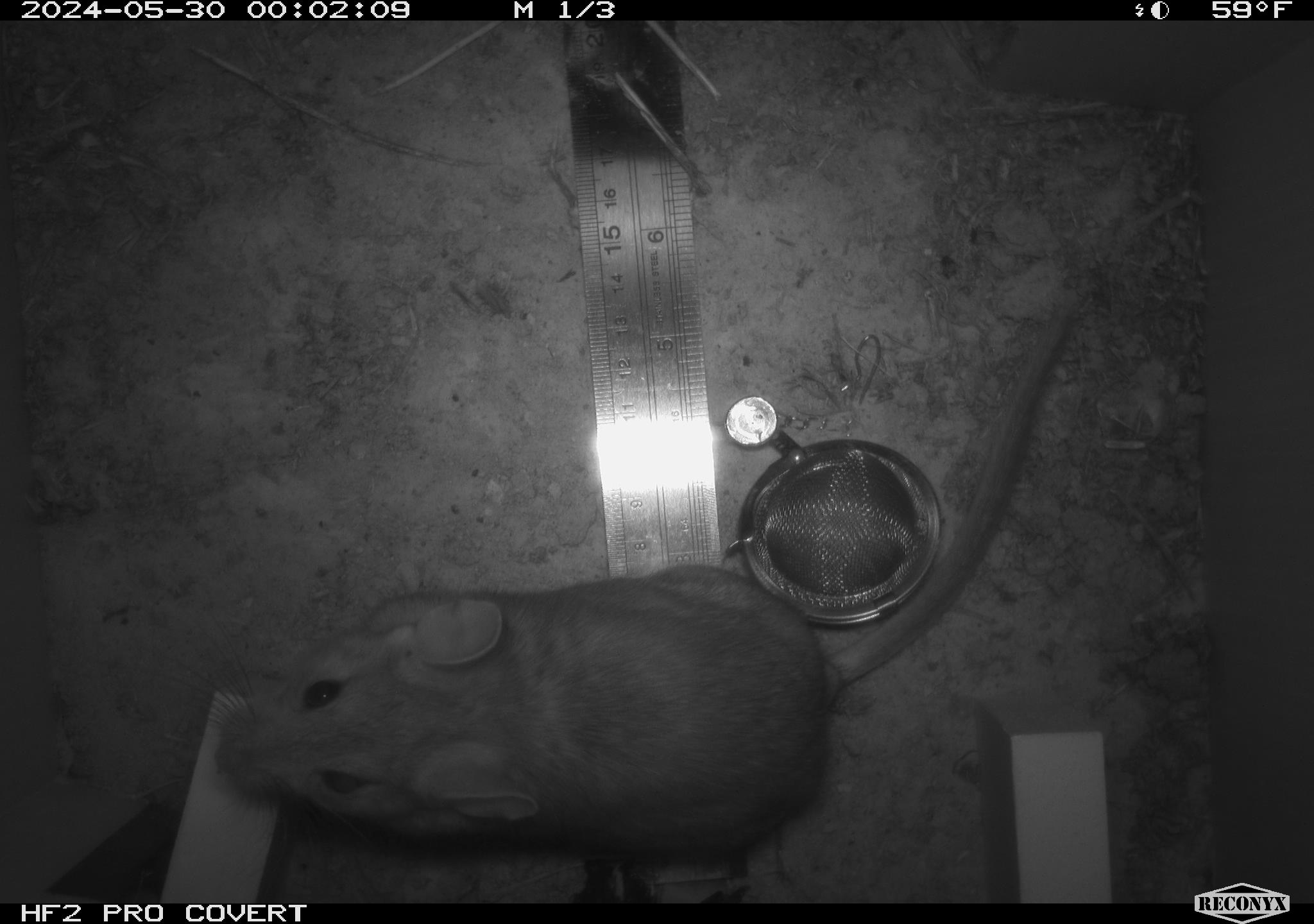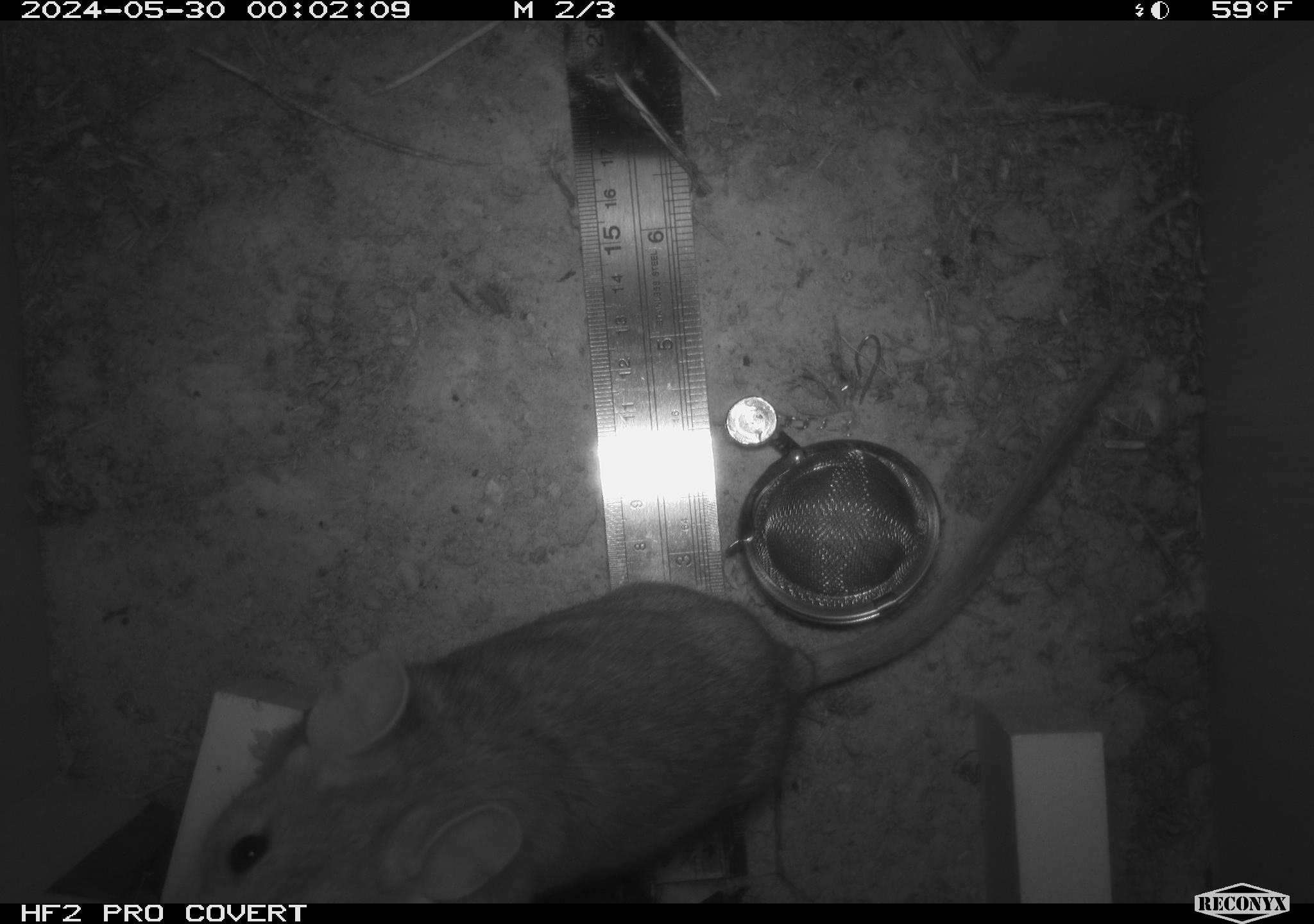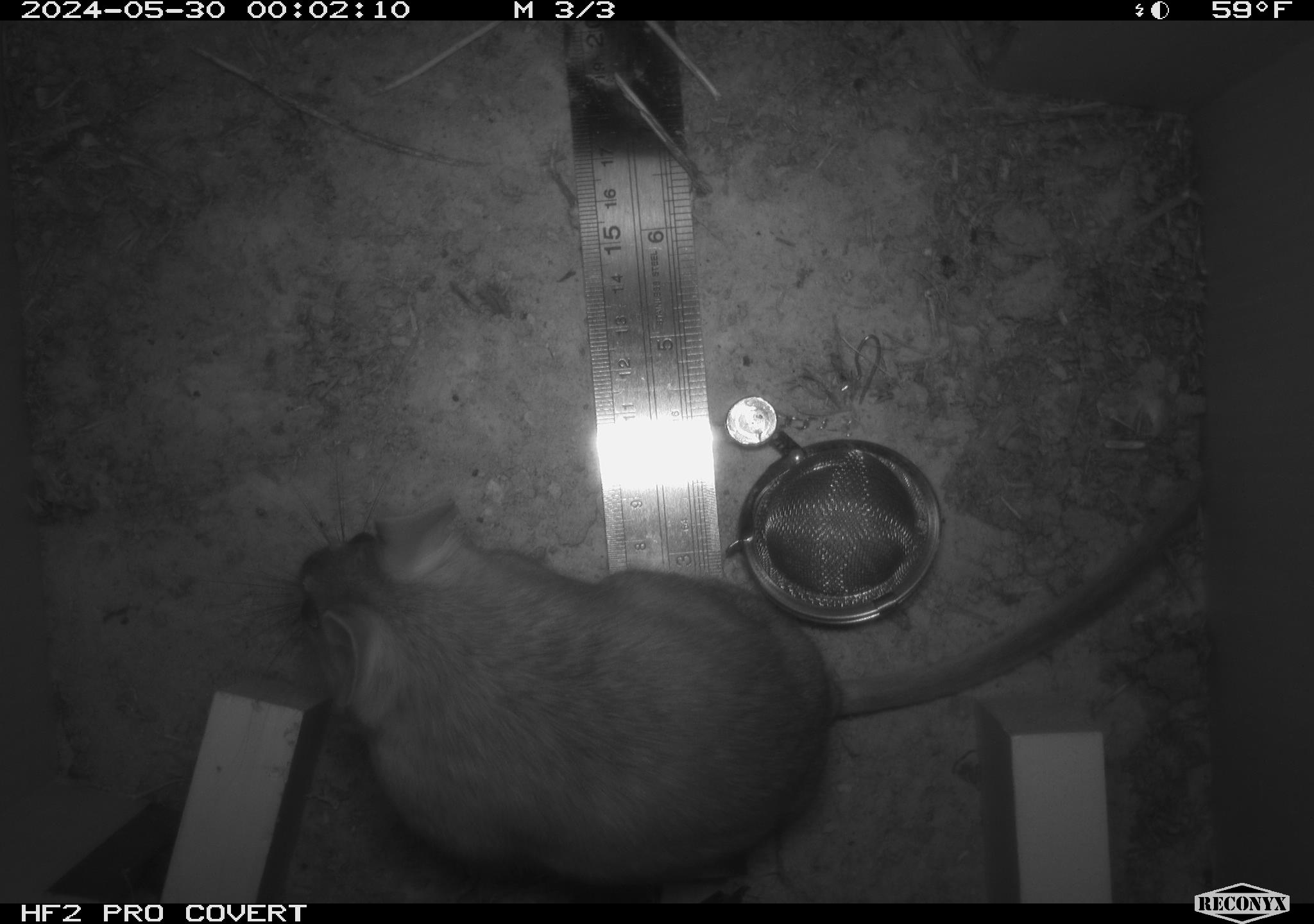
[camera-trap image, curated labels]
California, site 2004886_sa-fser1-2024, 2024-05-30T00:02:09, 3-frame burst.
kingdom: Animalia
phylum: Chordata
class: Mammalia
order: Rodentia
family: Sciuridae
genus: Neotamias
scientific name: Neotamias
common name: western chipmunks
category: neotamias species